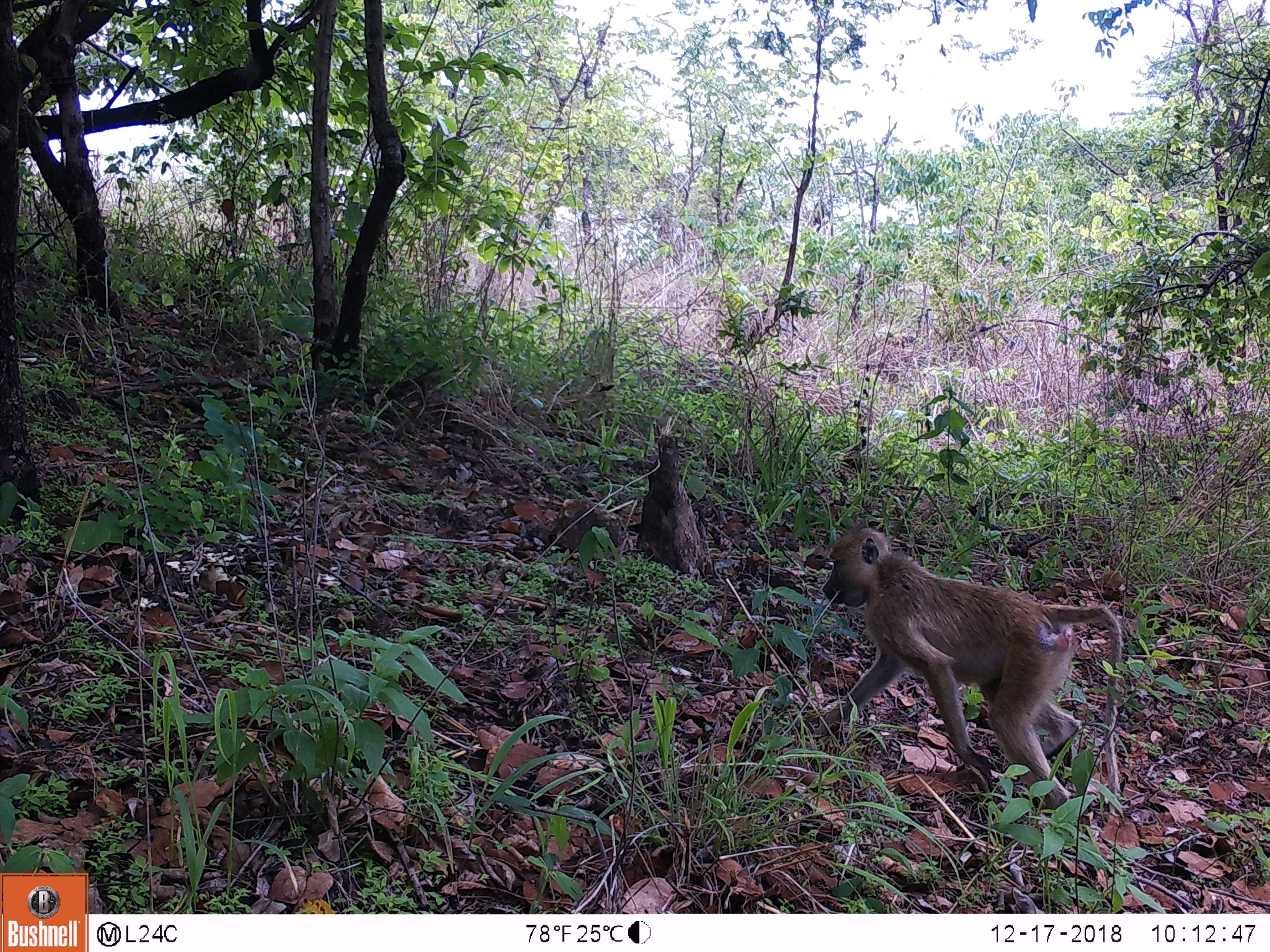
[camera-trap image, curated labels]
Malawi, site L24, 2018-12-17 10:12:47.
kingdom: Animalia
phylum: Chordata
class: Mammalia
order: Primates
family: Cercopithecidae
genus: Papio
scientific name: Papio cynocephalus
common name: yellow baboon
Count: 1.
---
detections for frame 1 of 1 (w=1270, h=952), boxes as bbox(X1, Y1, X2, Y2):
yellow baboon: bbox(813, 524, 1136, 827)